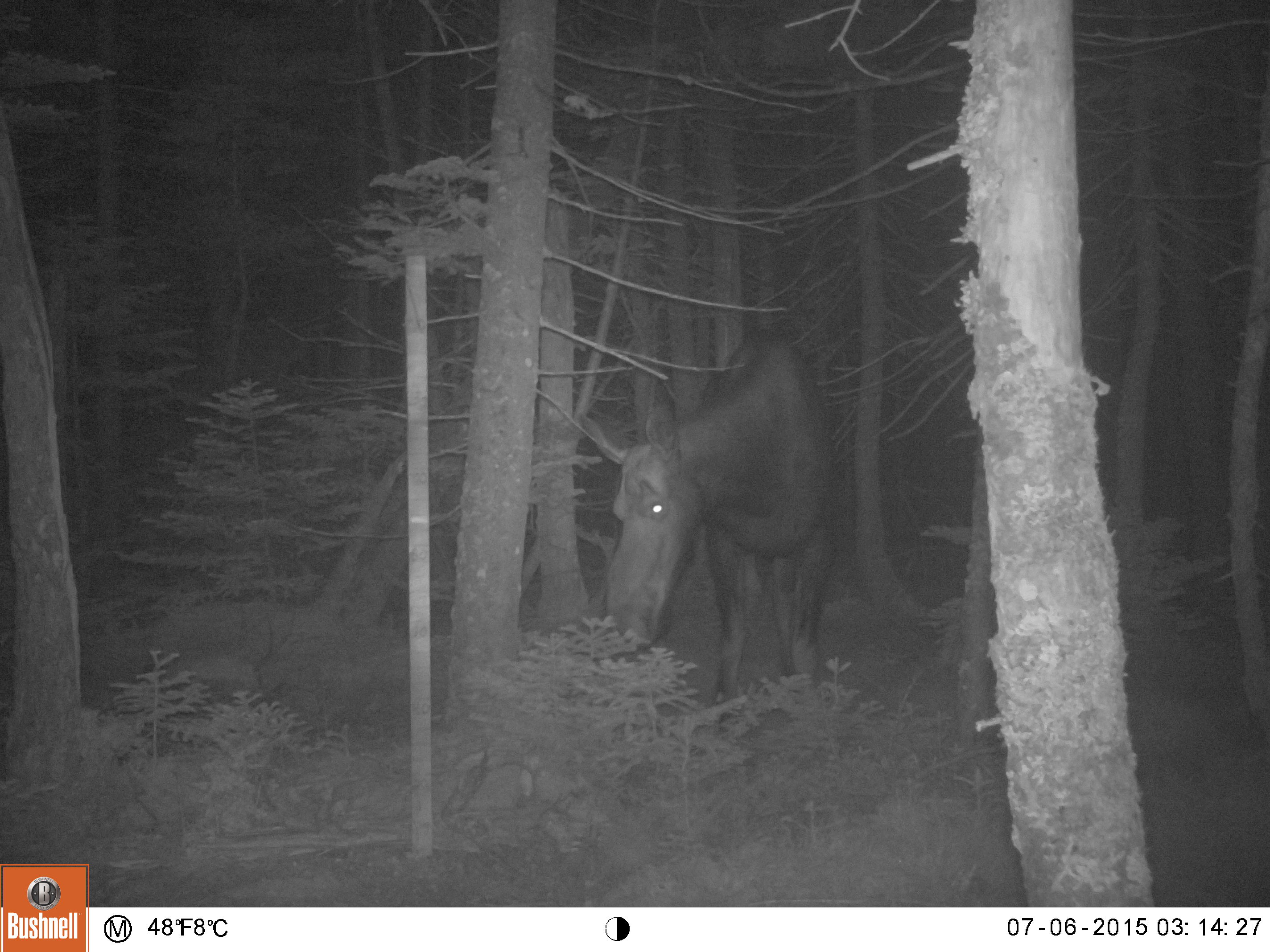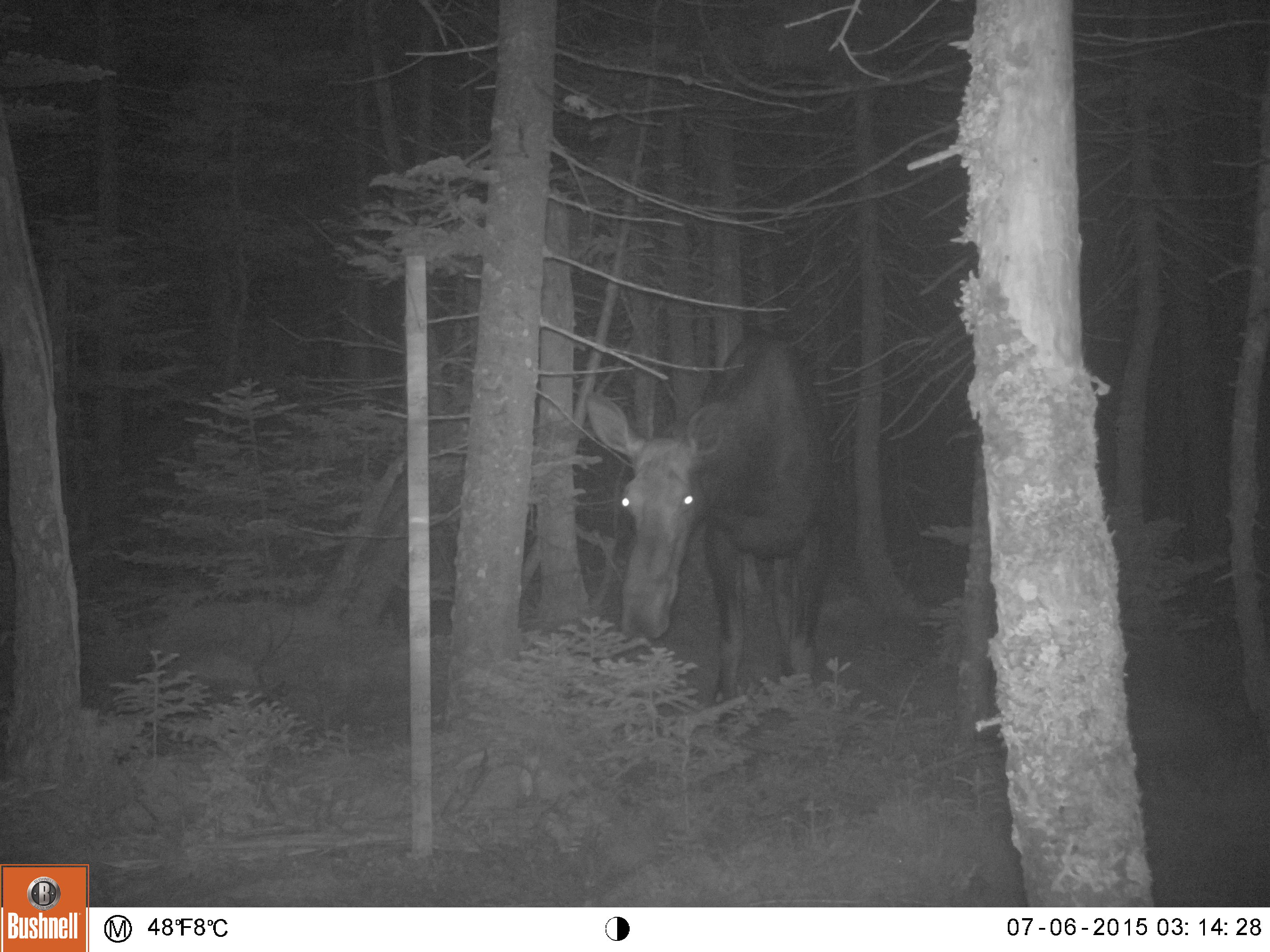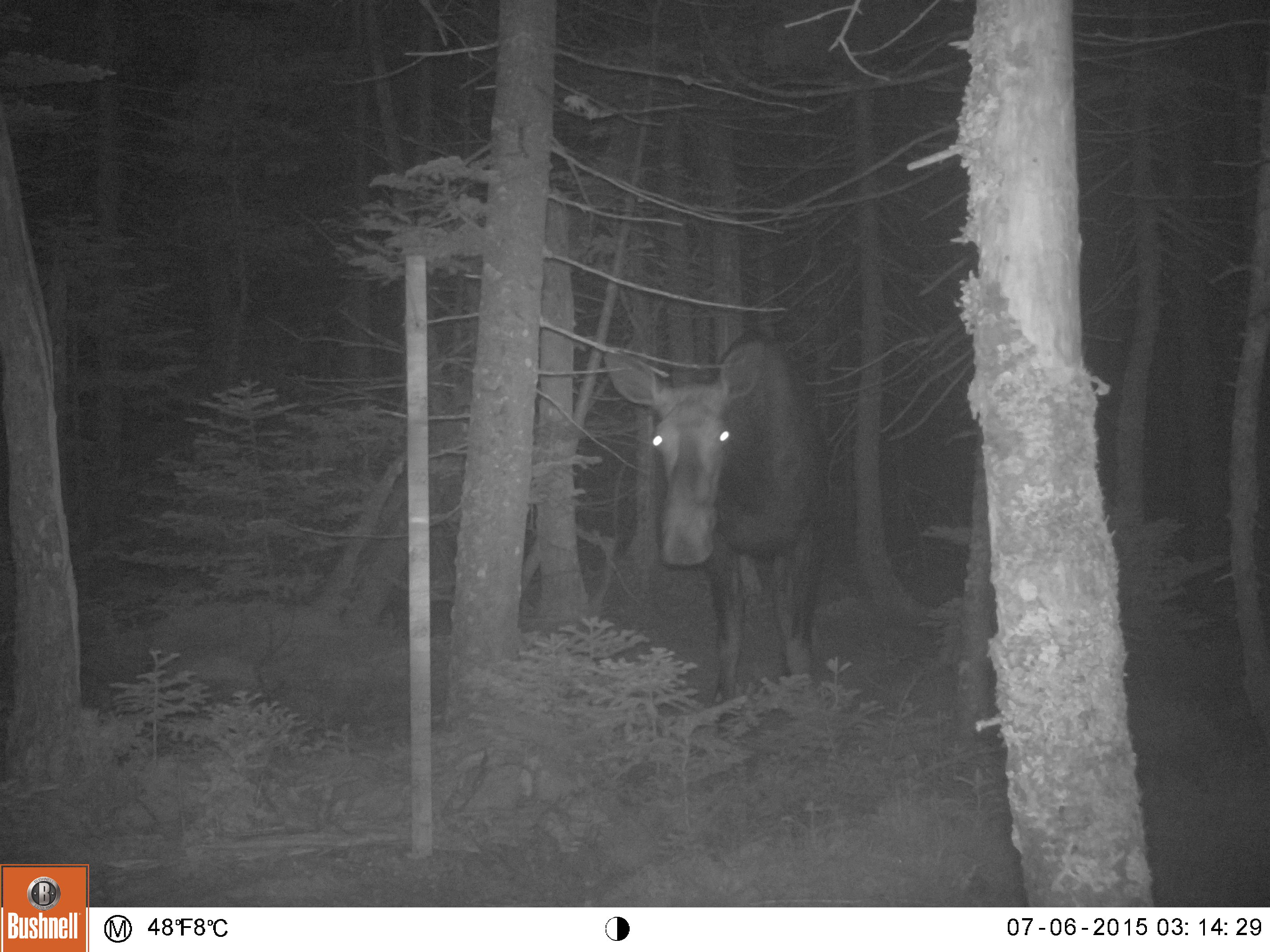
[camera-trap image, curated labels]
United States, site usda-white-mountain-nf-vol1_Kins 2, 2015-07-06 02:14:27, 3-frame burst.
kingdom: Animalia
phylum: Chordata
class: Mammalia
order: Artiodactyla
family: Cervidae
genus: Alces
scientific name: Alces alces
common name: moose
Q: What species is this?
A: Moose (Alces alces).